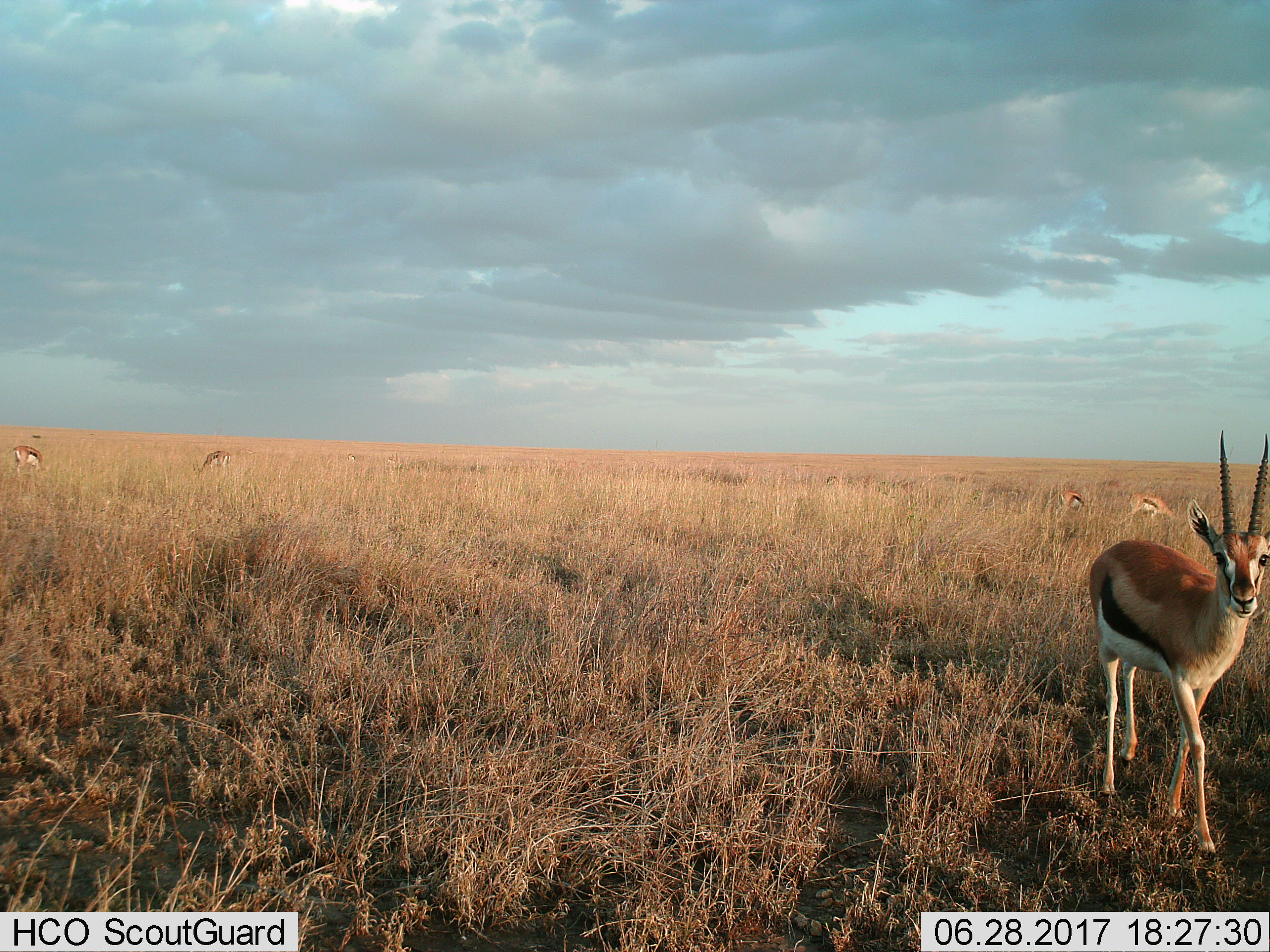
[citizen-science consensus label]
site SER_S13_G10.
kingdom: Animalia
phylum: Chordata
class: Mammalia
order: Artiodactyla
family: Bovidae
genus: Eudorcas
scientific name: Eudorcas thomsonii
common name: thomson's gazelle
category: gazellethomsons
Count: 7.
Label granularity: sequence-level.